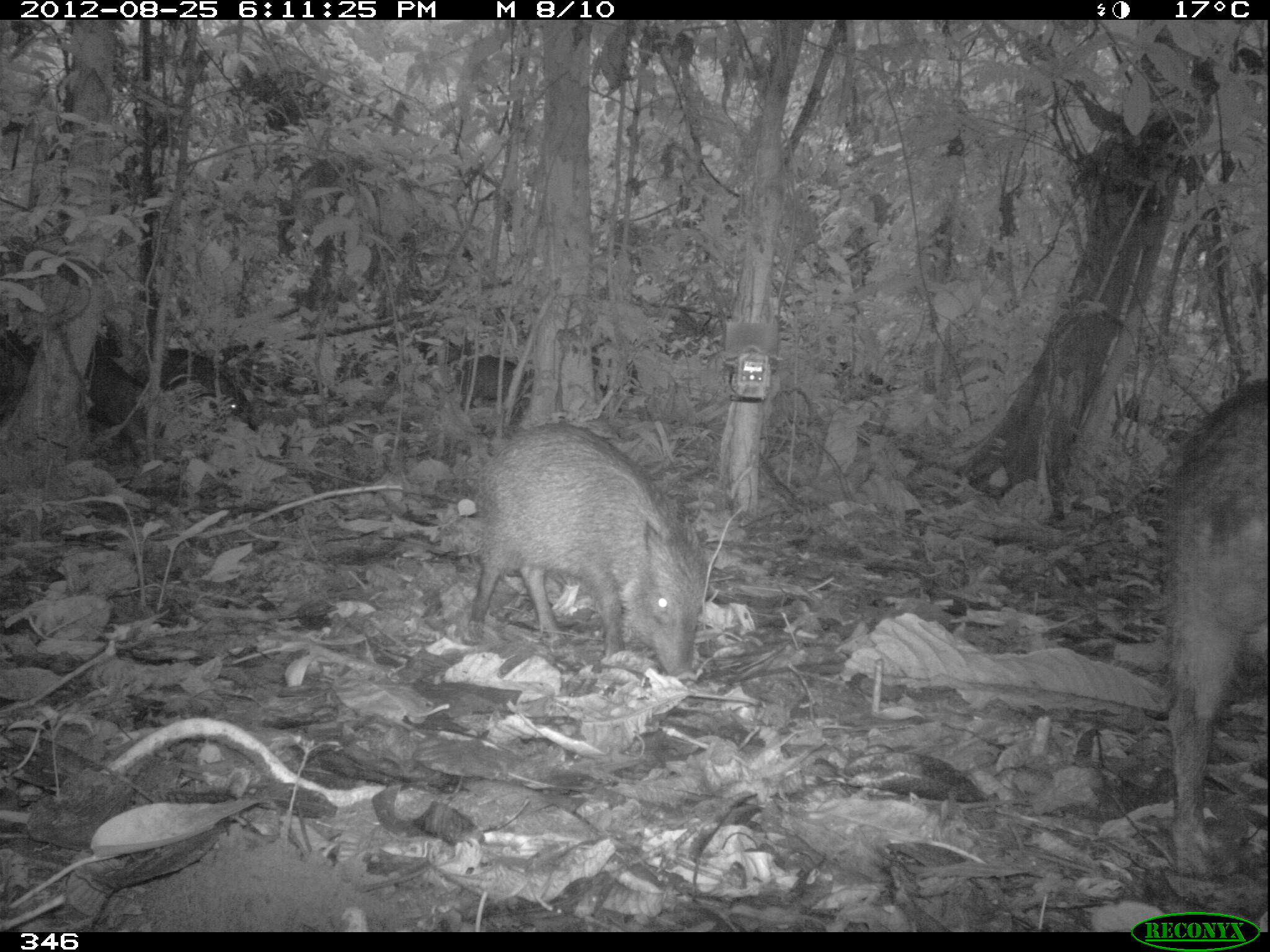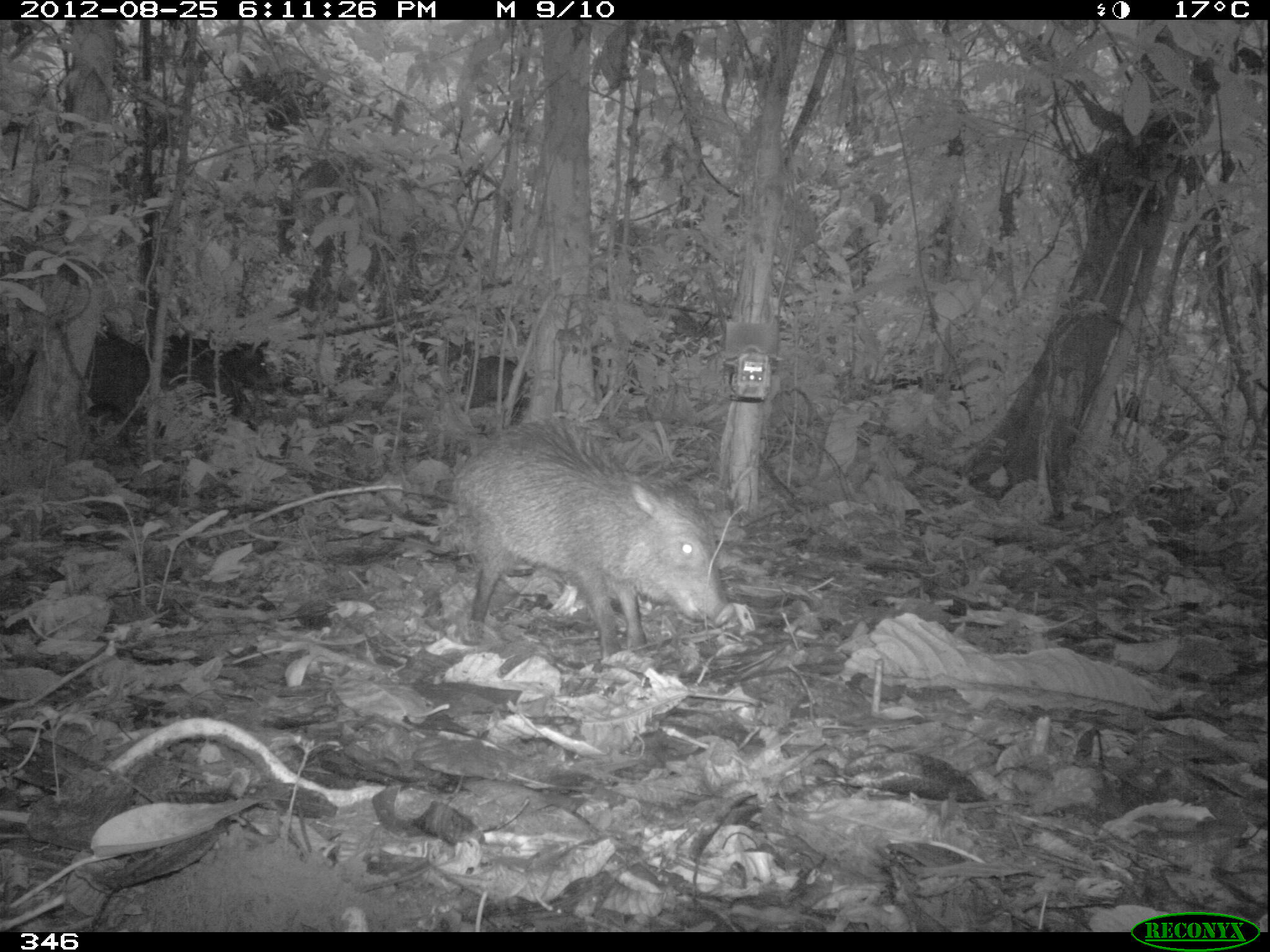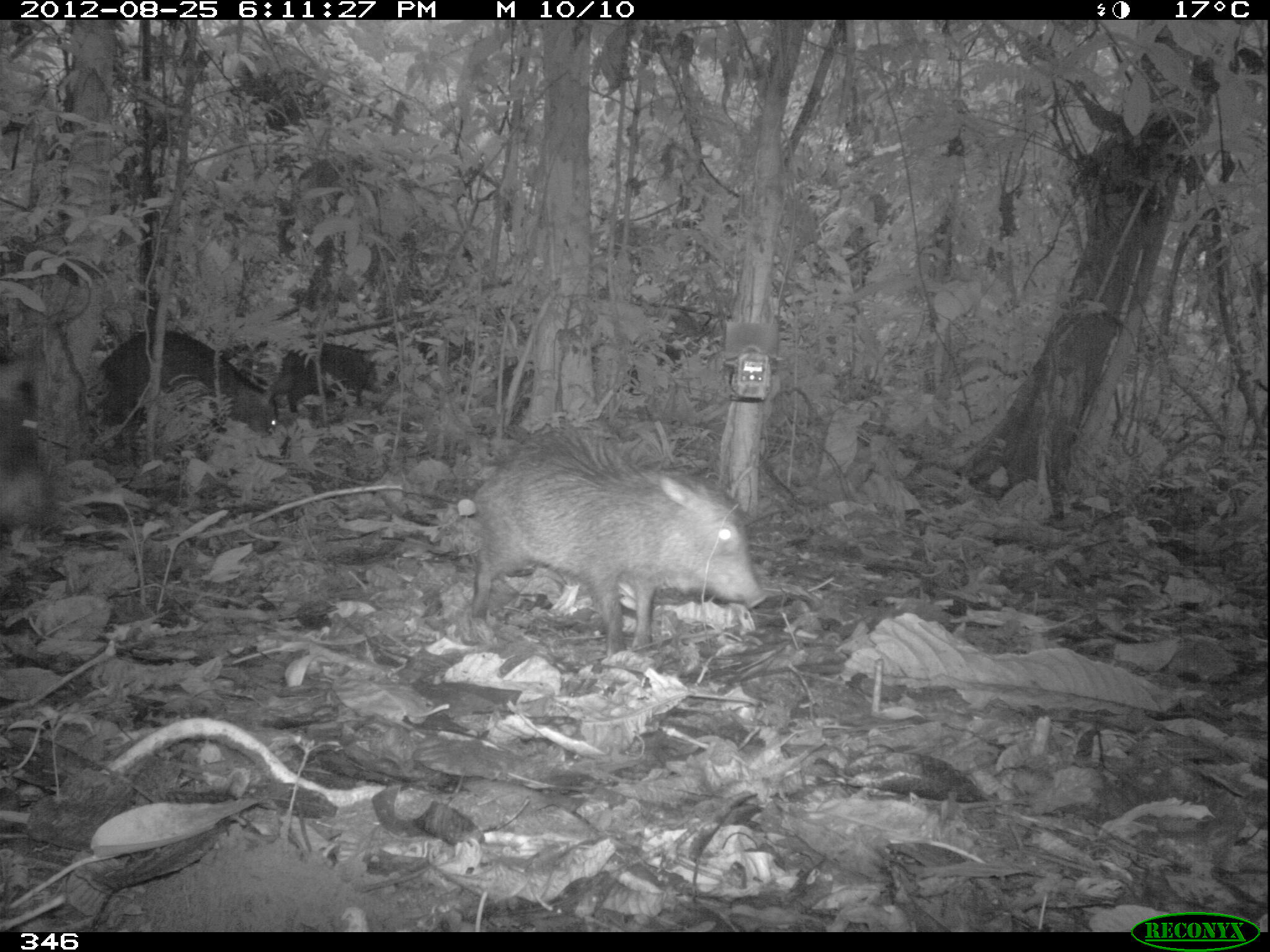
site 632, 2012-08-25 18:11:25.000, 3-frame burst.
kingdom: Animalia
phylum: Chordata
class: Mammalia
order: Artiodactyla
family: Tayassuidae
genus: Tayassu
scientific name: Tayassu pecari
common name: white-lipped peccary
Tayassu pecari (white-lipped peccary).